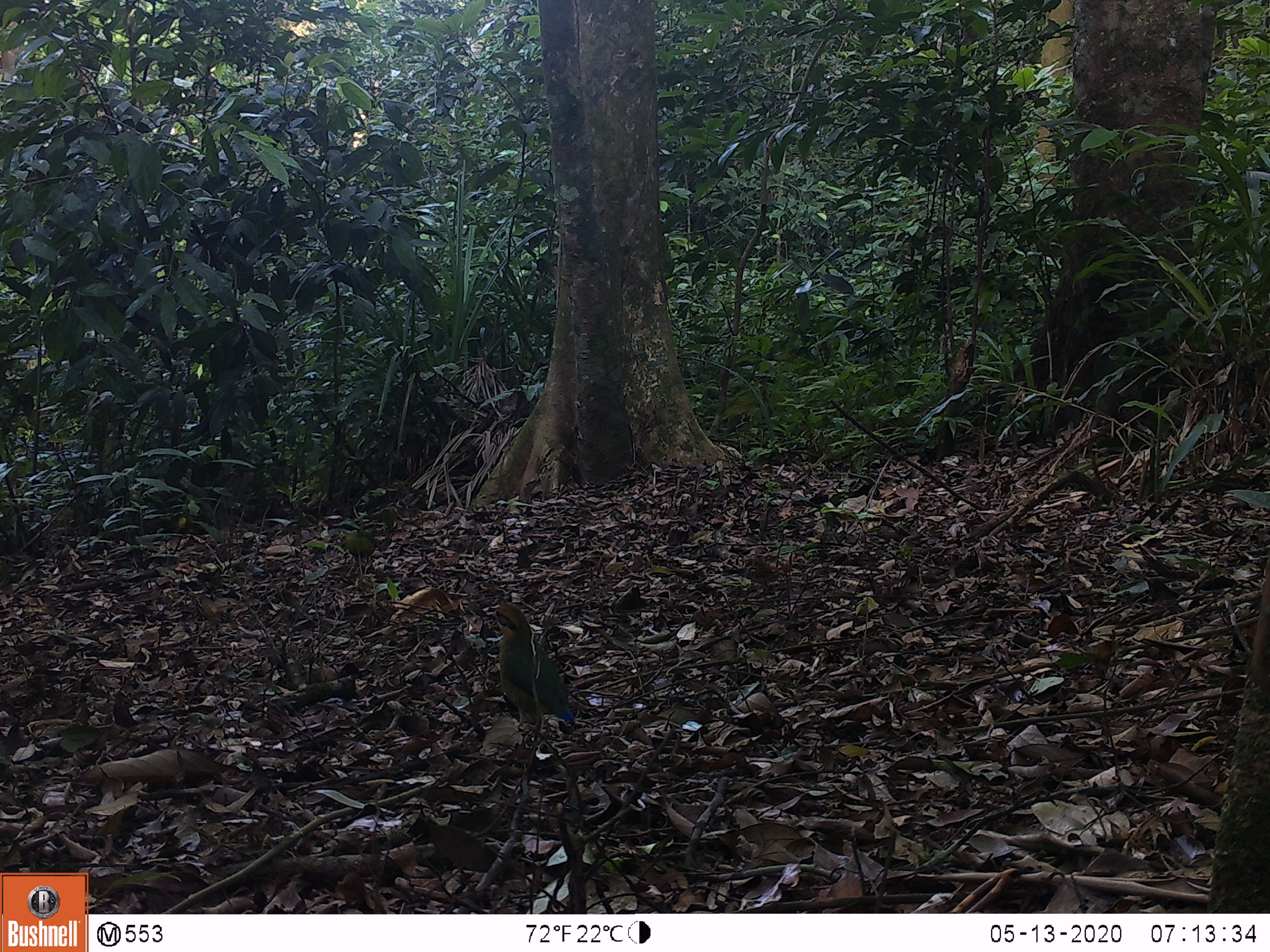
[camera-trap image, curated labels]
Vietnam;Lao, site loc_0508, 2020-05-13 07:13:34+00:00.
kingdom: Animalia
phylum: Chordata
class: Aves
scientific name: Aves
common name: bird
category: unidentified bird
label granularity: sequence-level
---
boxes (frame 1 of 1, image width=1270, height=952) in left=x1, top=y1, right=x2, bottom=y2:
unidentified bird: left=487, top=601, right=576, bottom=730